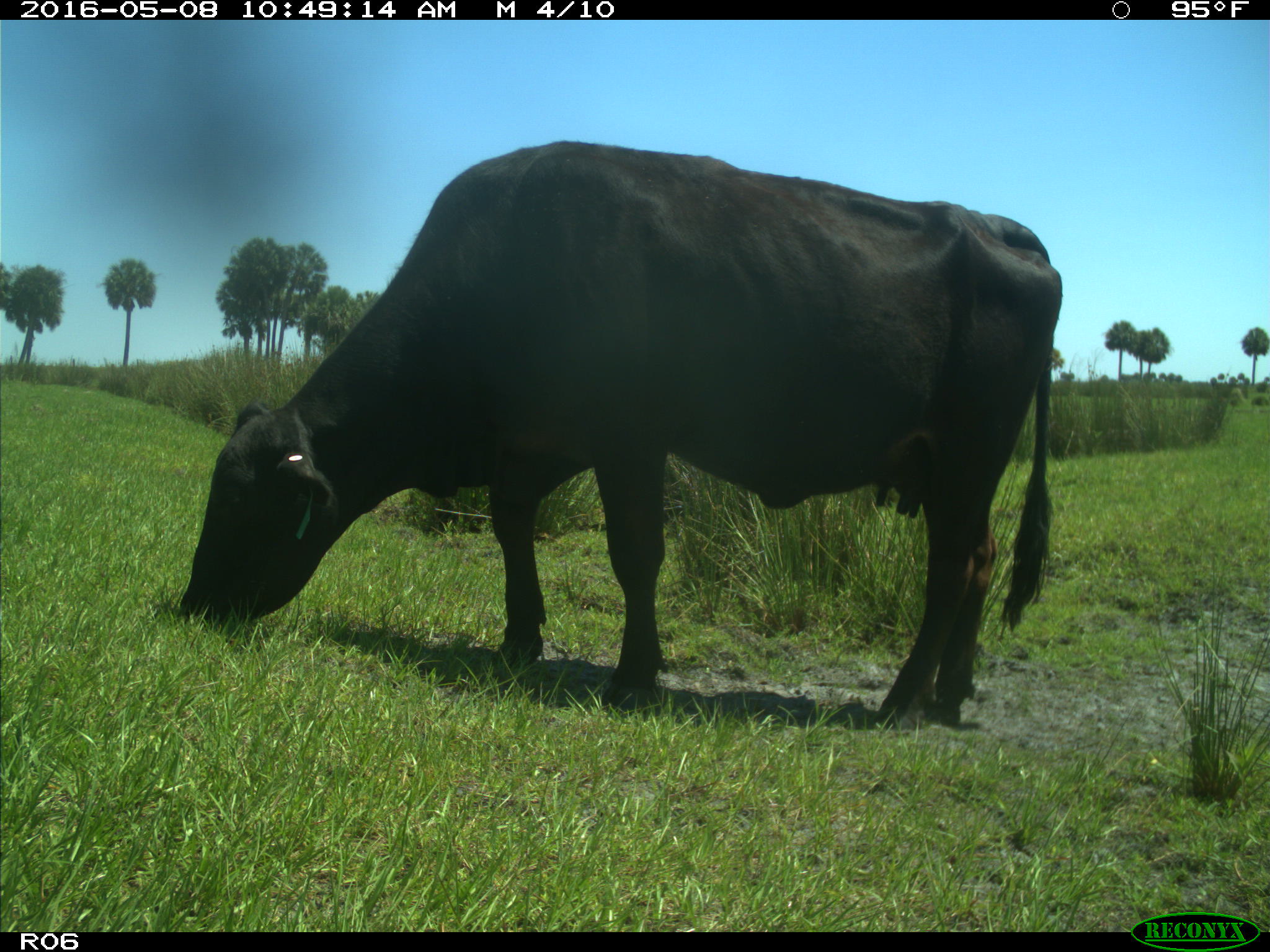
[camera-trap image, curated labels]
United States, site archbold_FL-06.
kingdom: Animalia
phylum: Chordata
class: Mammalia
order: Artiodactyla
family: Bovidae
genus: Bos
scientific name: Bos taurus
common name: domestic cow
Bos taurus (domestic cow).